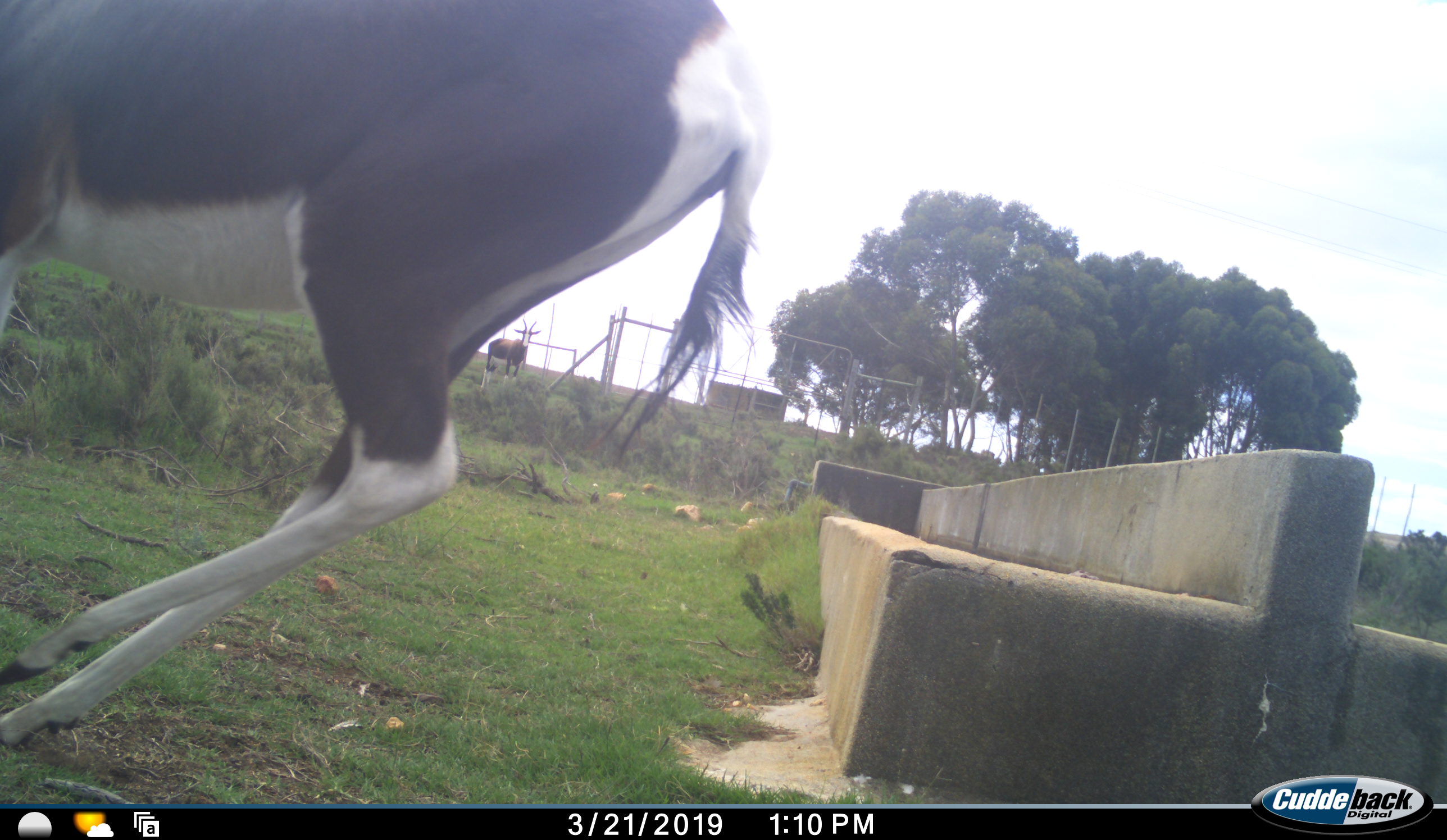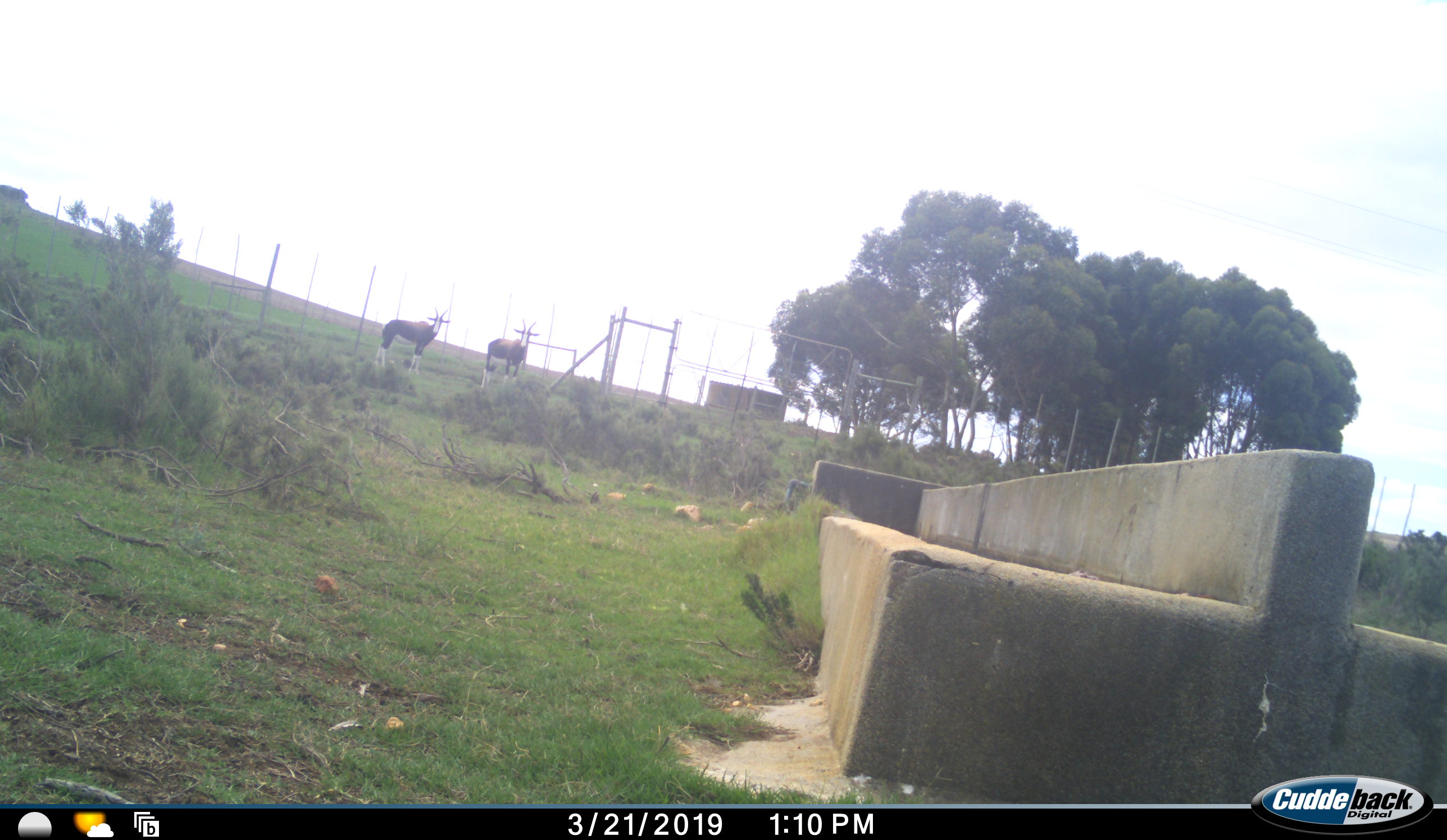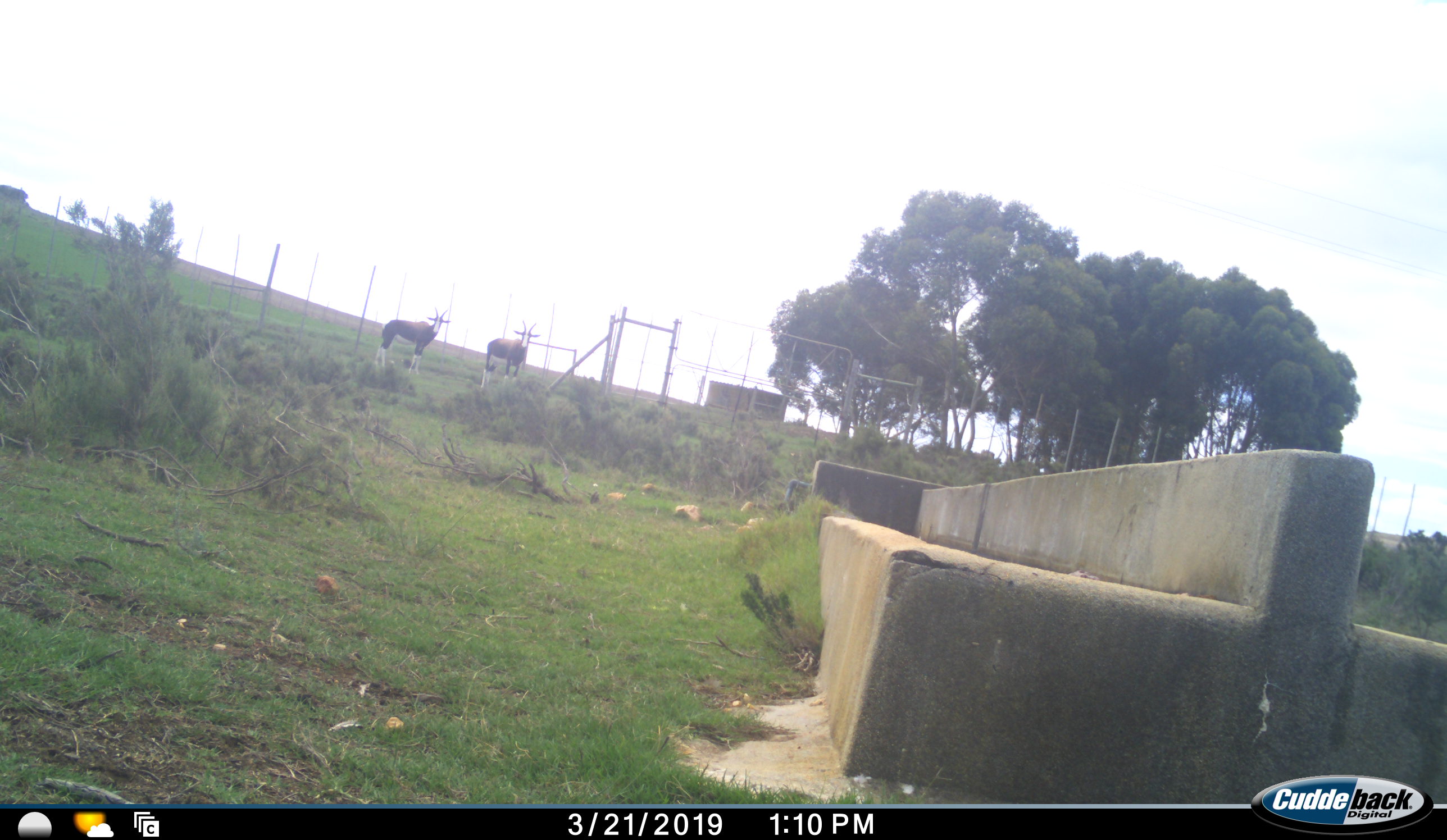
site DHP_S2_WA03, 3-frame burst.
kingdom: Animalia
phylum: Chordata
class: Mammalia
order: Artiodactyla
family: Bovidae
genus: Damaliscus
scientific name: Damaliscus pygargus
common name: bontebok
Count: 3.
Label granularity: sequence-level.